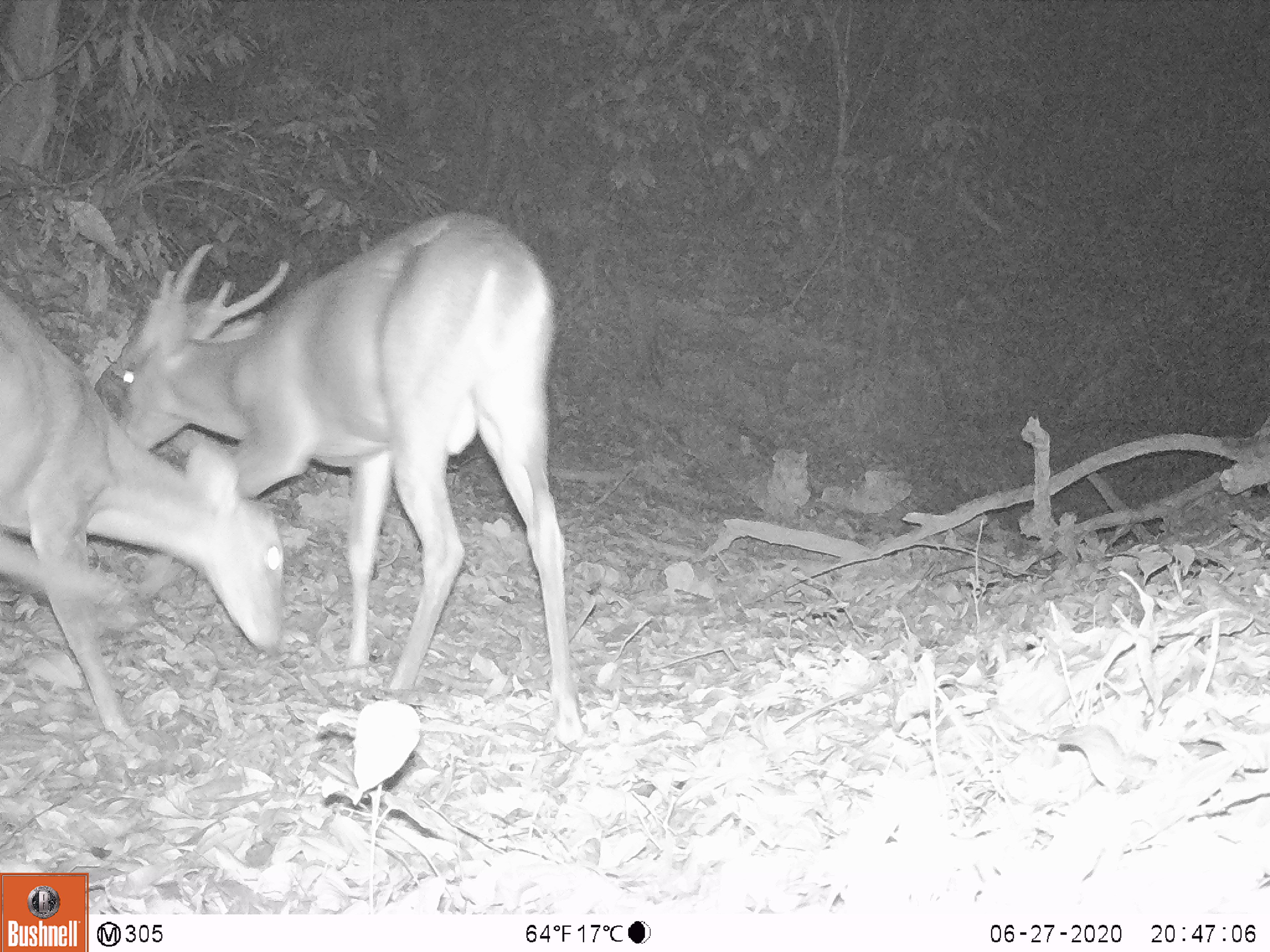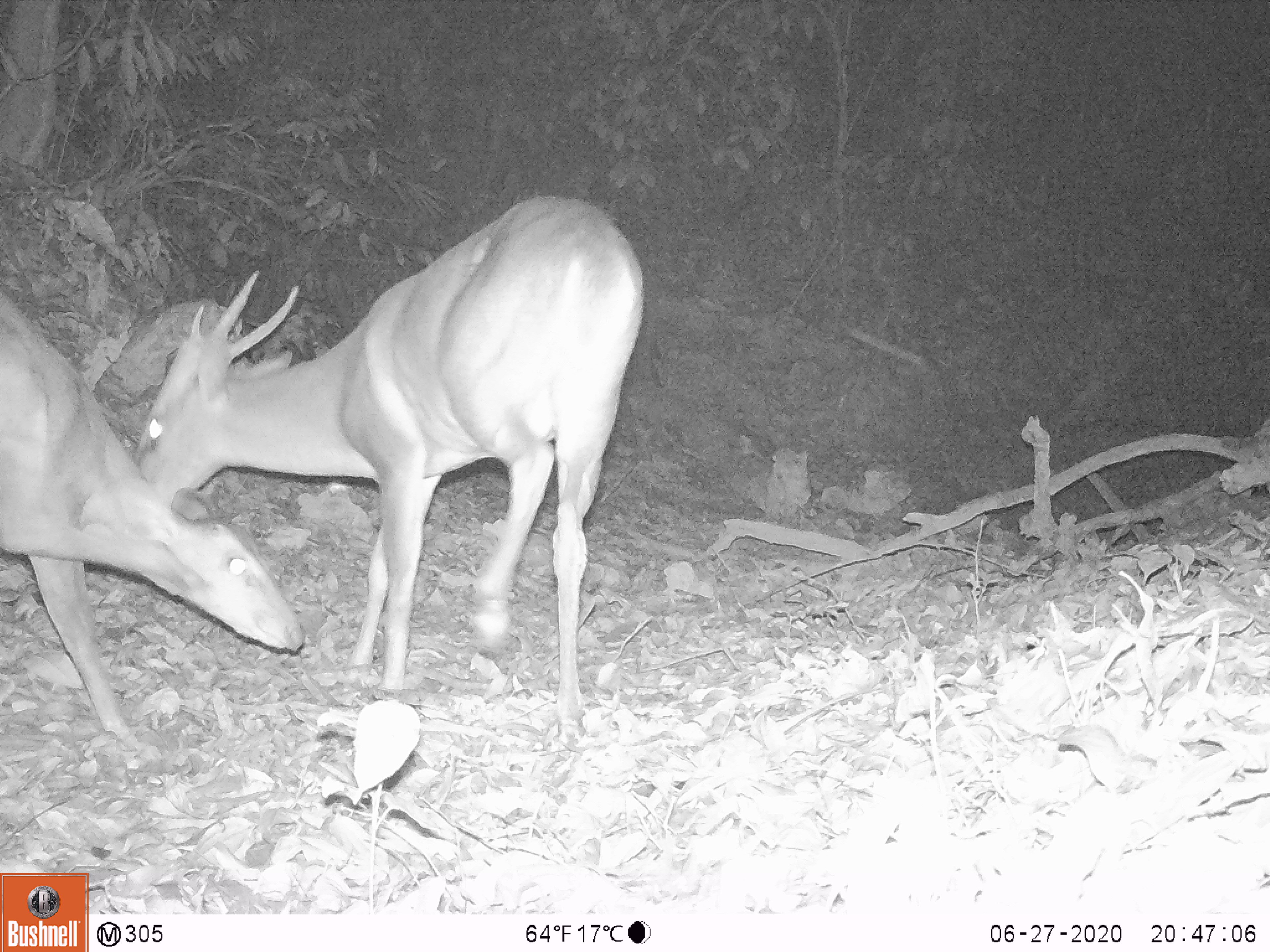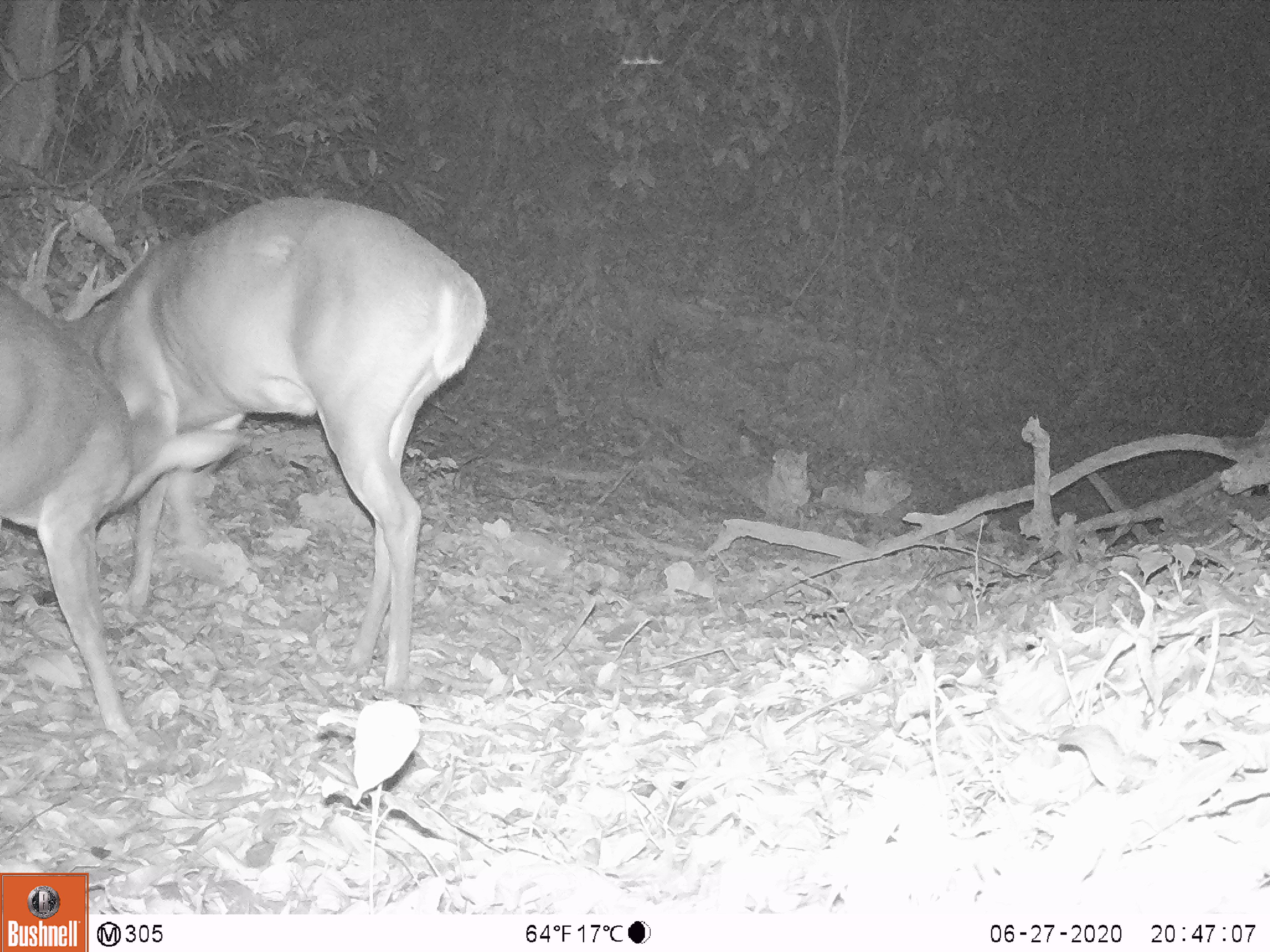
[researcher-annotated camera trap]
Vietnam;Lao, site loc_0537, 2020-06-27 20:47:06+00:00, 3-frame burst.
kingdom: Animalia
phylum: Chordata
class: Mammalia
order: Artiodactyla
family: Cervidae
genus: Muntiacus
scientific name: Muntiacus vuquangensis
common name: large-antlered muntjac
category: large antlered muntjac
Large antlered muntjac (large-antlered muntjac) (Muntiacus vuquangensis). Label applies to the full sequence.